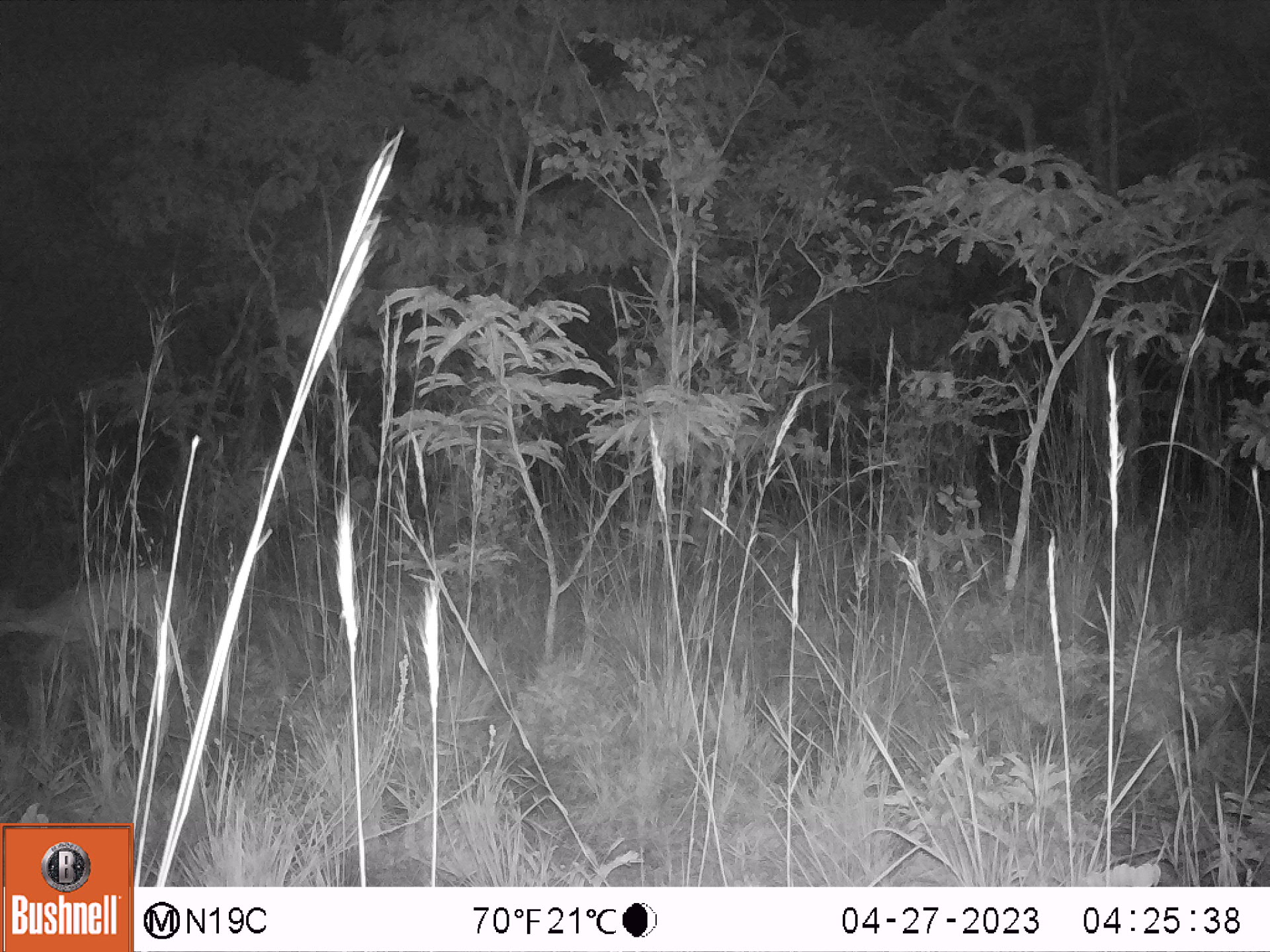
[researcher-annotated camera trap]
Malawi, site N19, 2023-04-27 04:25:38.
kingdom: Animalia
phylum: Chordata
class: Mammalia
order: Artiodactyla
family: Bovidae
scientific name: Antilopinae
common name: small antelope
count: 1